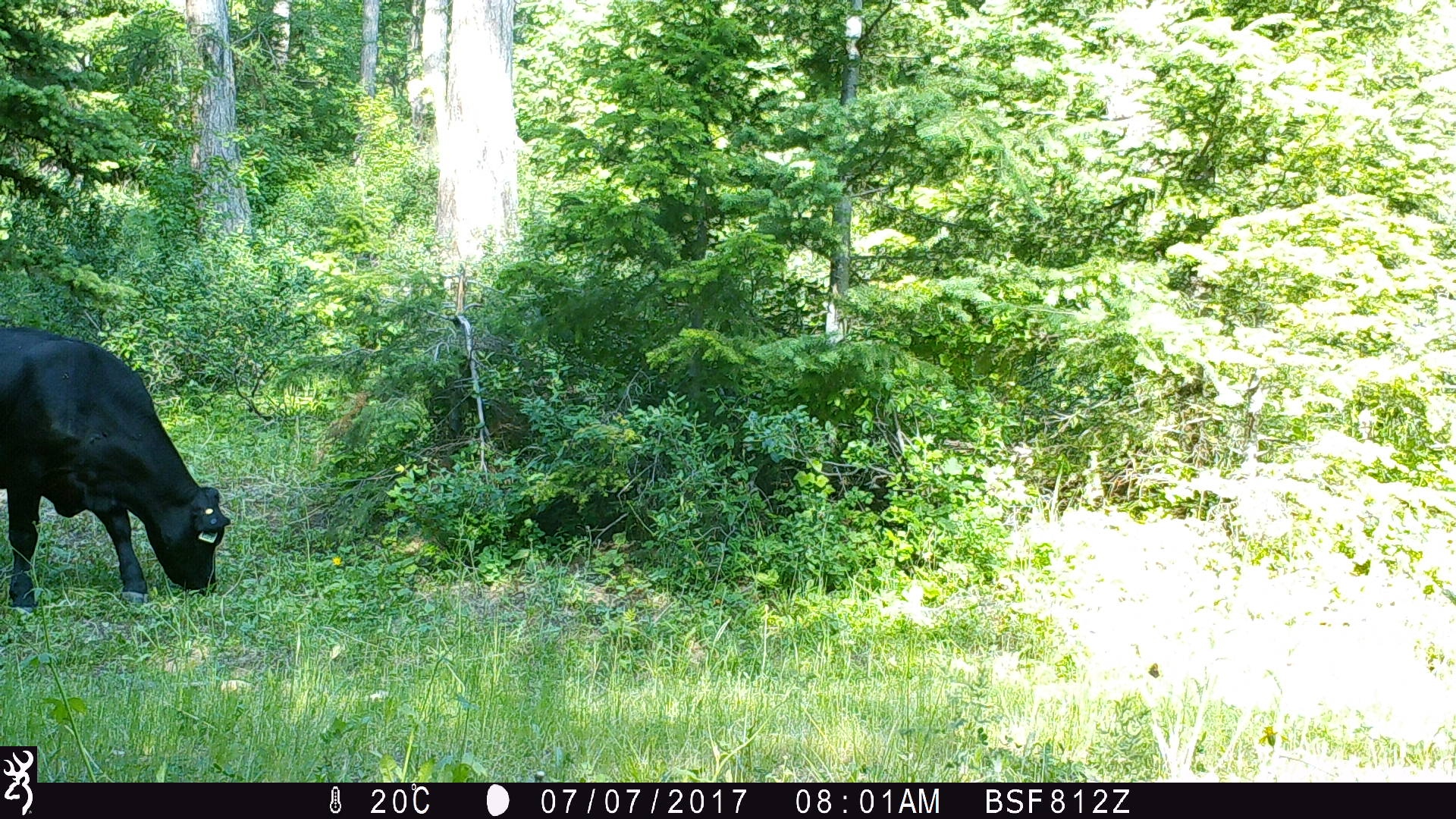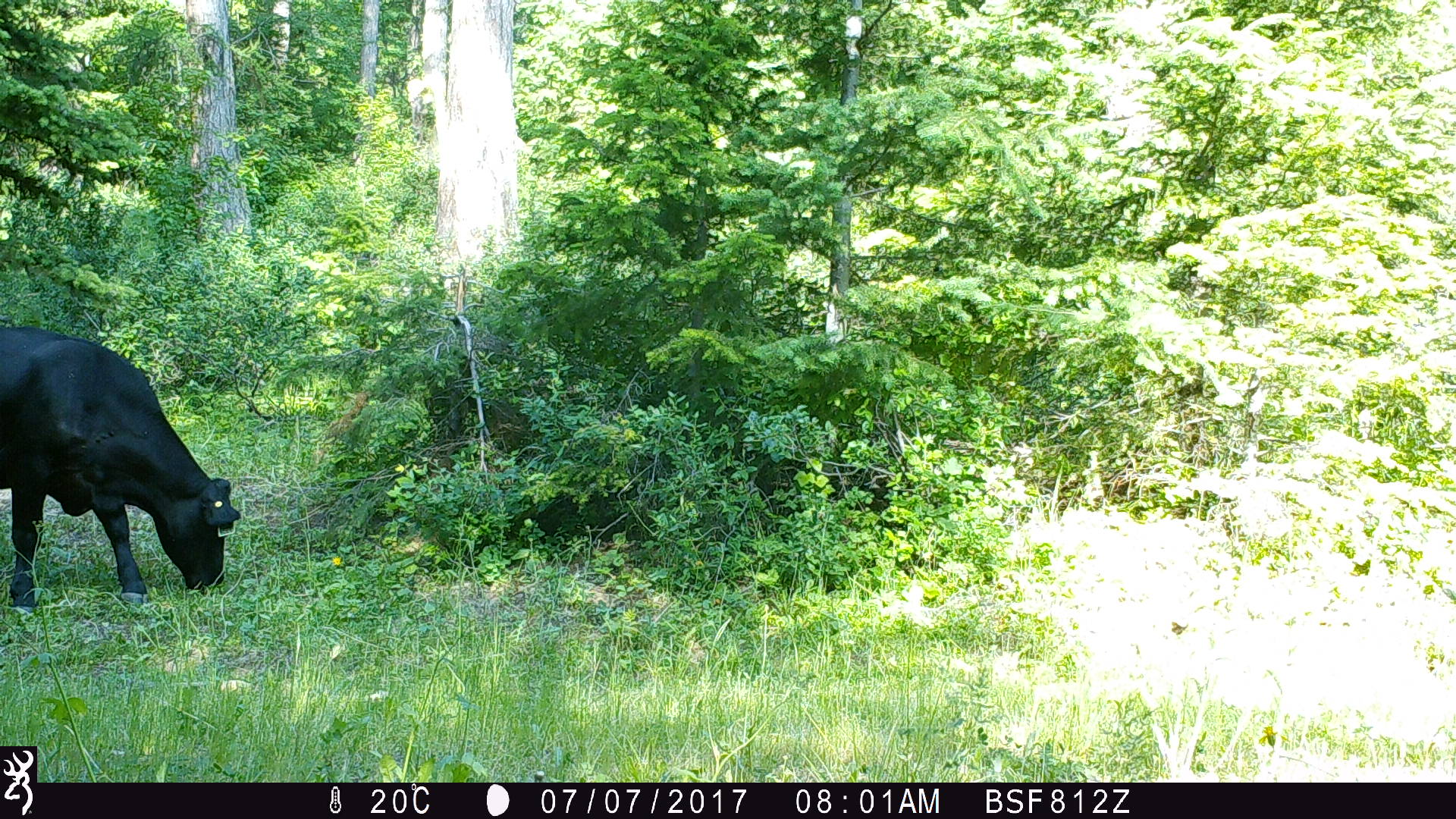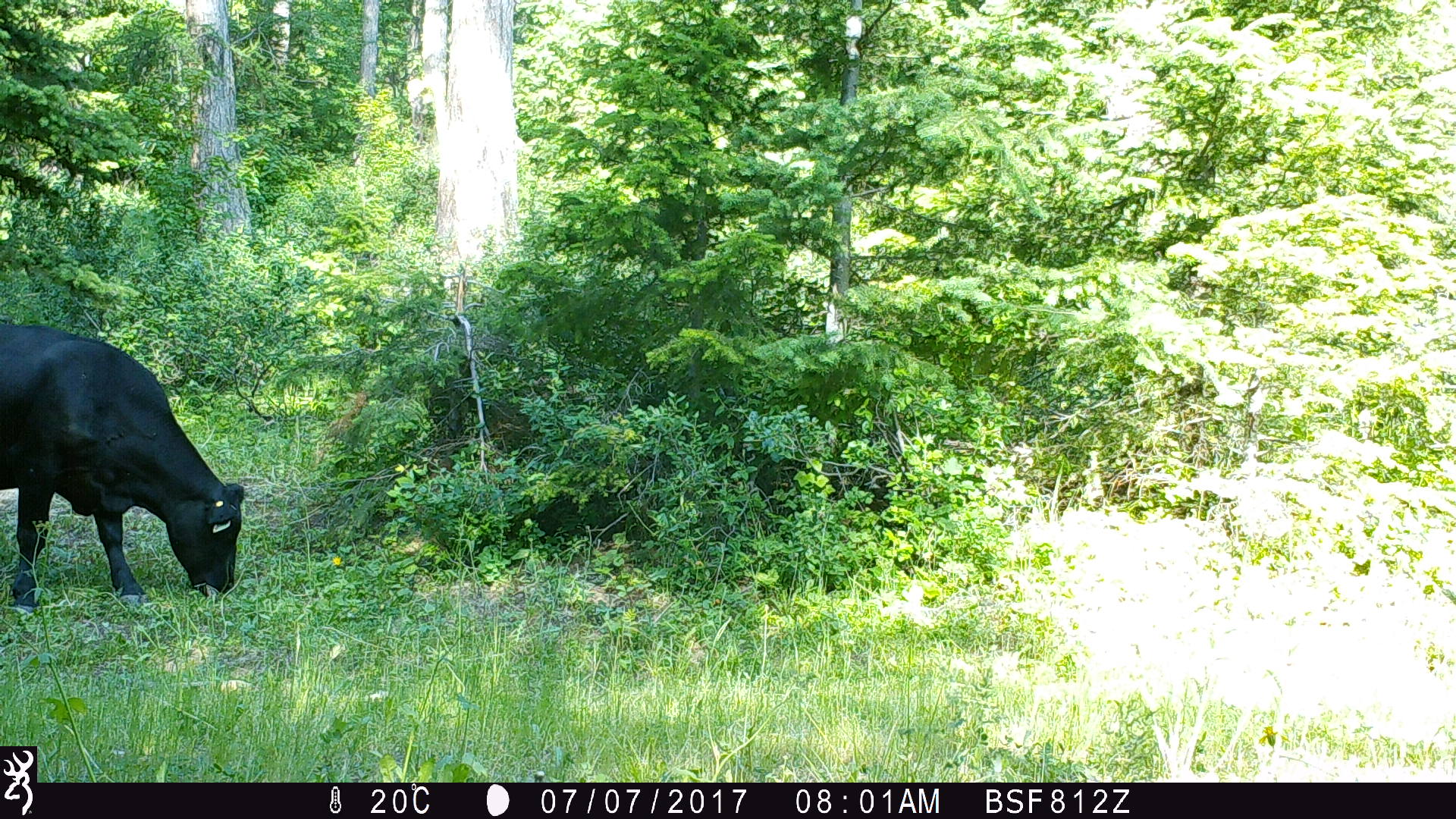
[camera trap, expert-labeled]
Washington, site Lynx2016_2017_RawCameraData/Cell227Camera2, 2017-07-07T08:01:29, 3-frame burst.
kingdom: Animalia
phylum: Chordata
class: Mammalia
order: Artiodactyla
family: Bovidae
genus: Bos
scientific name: Bos taurus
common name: domestic cattle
Domestic cattle (Bos taurus). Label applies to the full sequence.